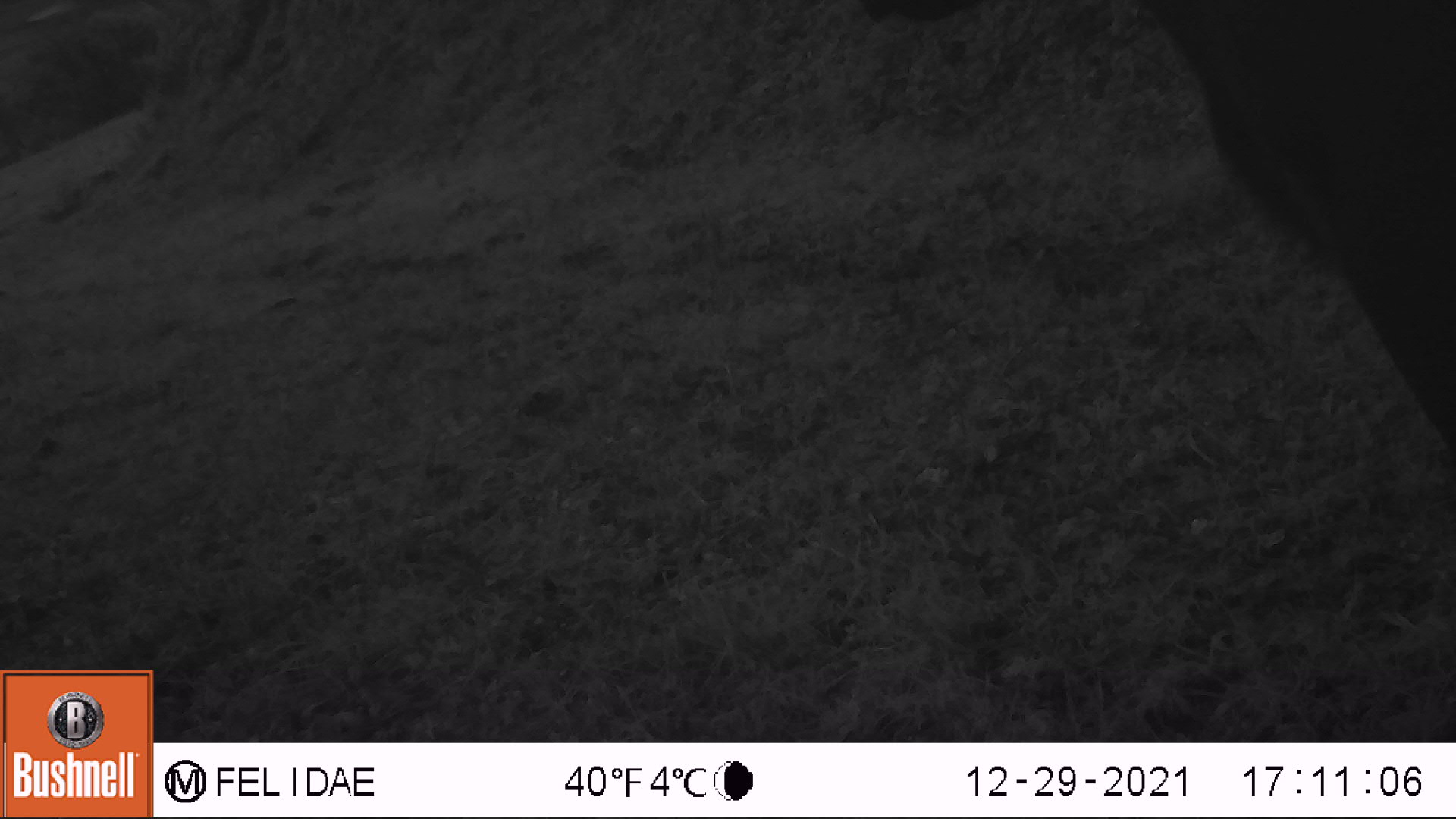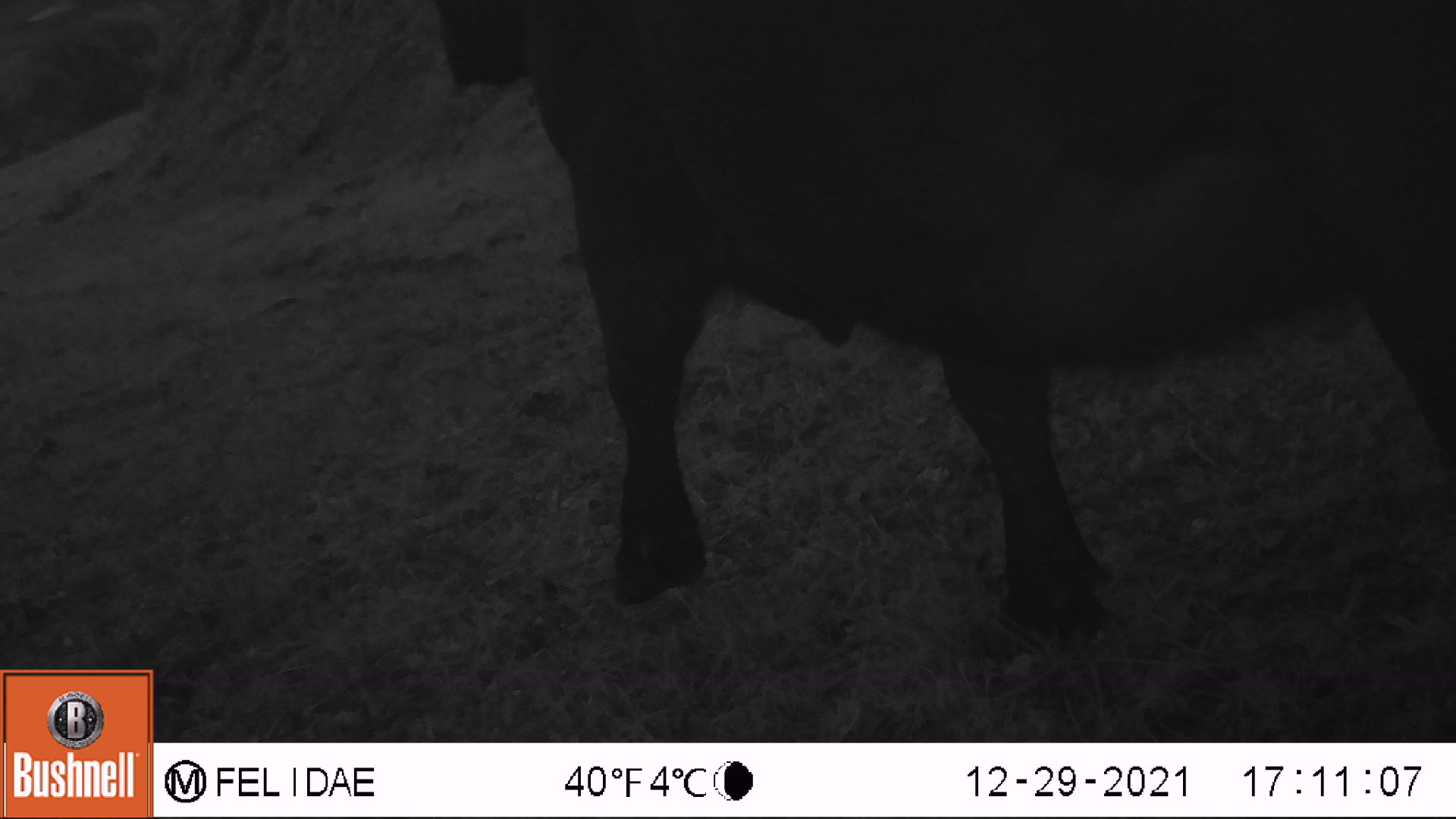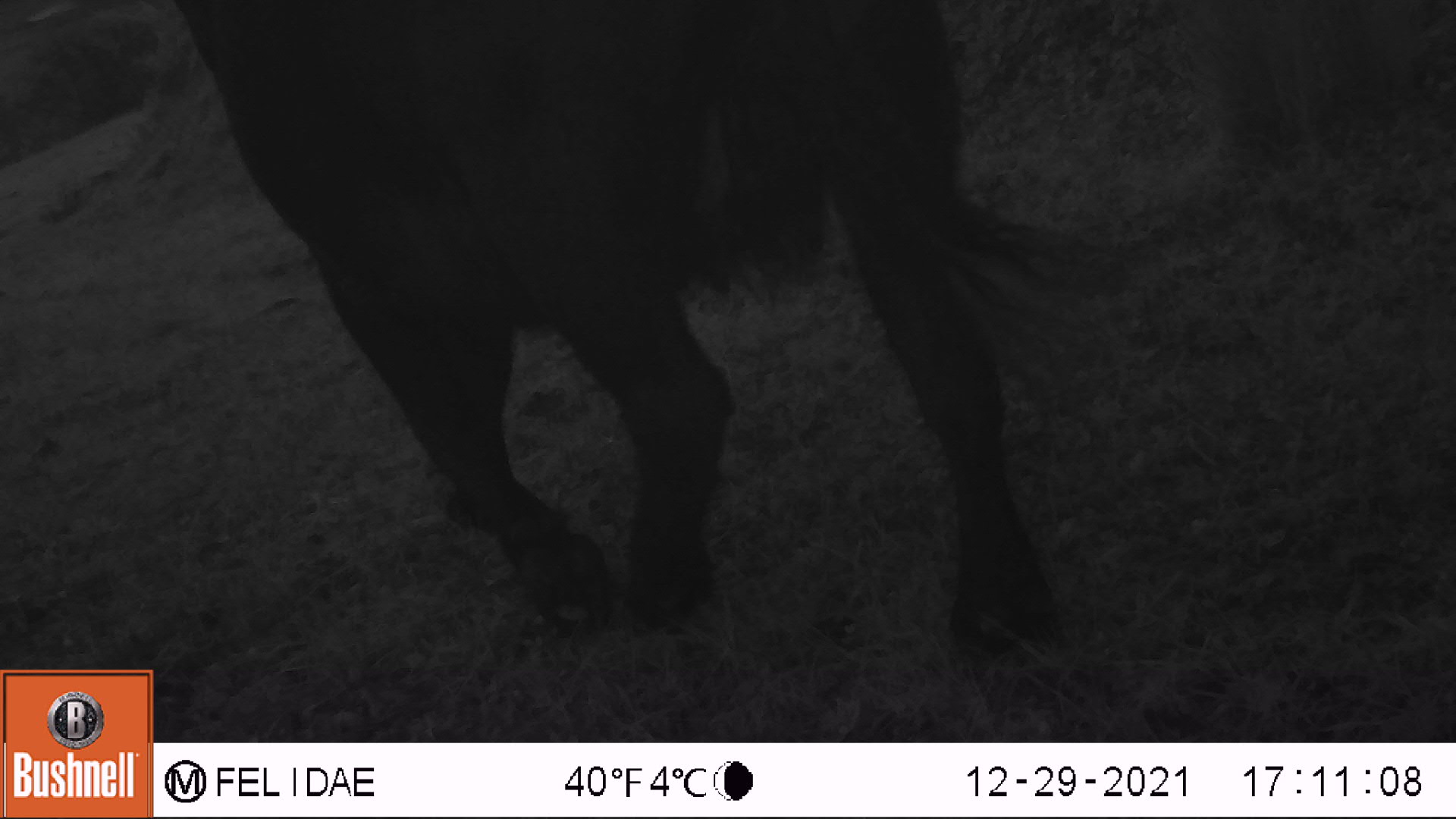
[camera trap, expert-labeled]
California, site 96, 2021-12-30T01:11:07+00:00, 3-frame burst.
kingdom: Animalia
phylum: Chordata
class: Mammalia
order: Artiodactyla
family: Bovidae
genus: Bos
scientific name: Bos taurus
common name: domestic cattle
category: cattle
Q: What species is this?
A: Cattle (domestic cattle) (Bos taurus).